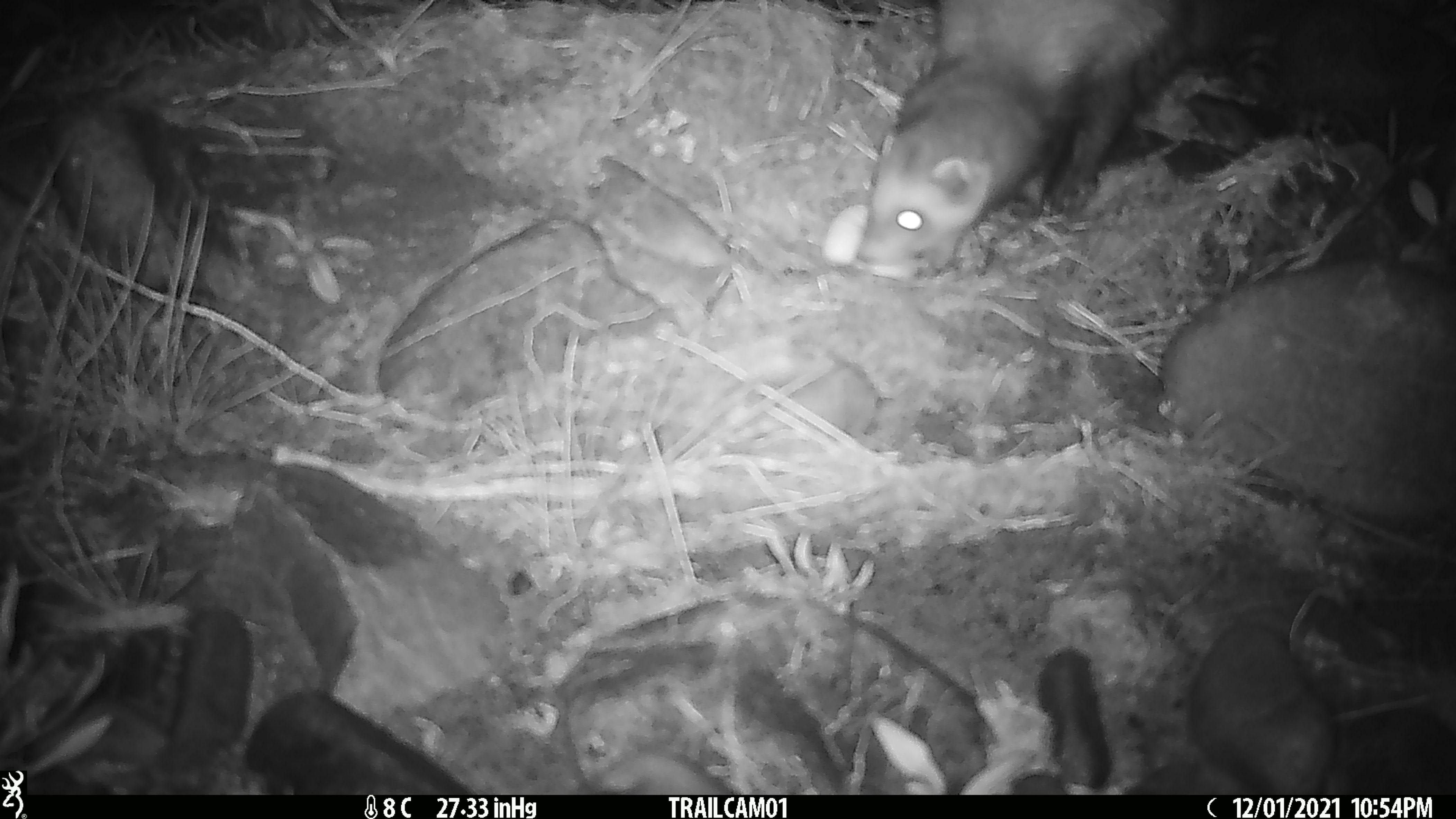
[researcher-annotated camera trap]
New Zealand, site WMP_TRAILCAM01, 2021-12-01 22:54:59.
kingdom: Animalia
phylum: Chordata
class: Mammalia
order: Carnivora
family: Mustelidae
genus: Mustela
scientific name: Mustela furo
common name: ferret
Ferret (Mustela furo).